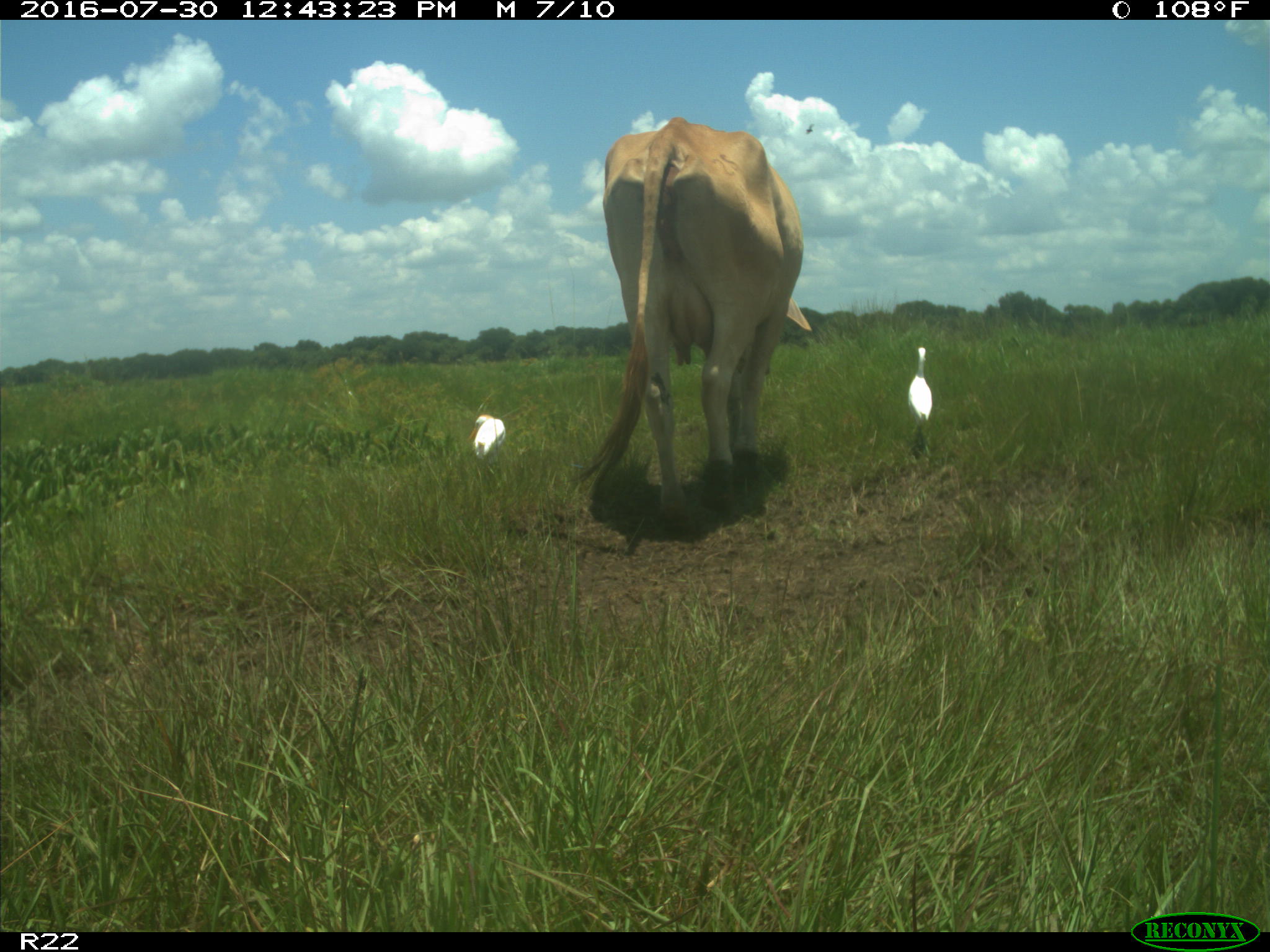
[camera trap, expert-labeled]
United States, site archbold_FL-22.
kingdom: Animalia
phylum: Chordata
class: Mammalia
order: Artiodactyla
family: Bovidae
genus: Bos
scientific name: Bos taurus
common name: domestic cow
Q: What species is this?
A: Bos taurus (domestic cow).